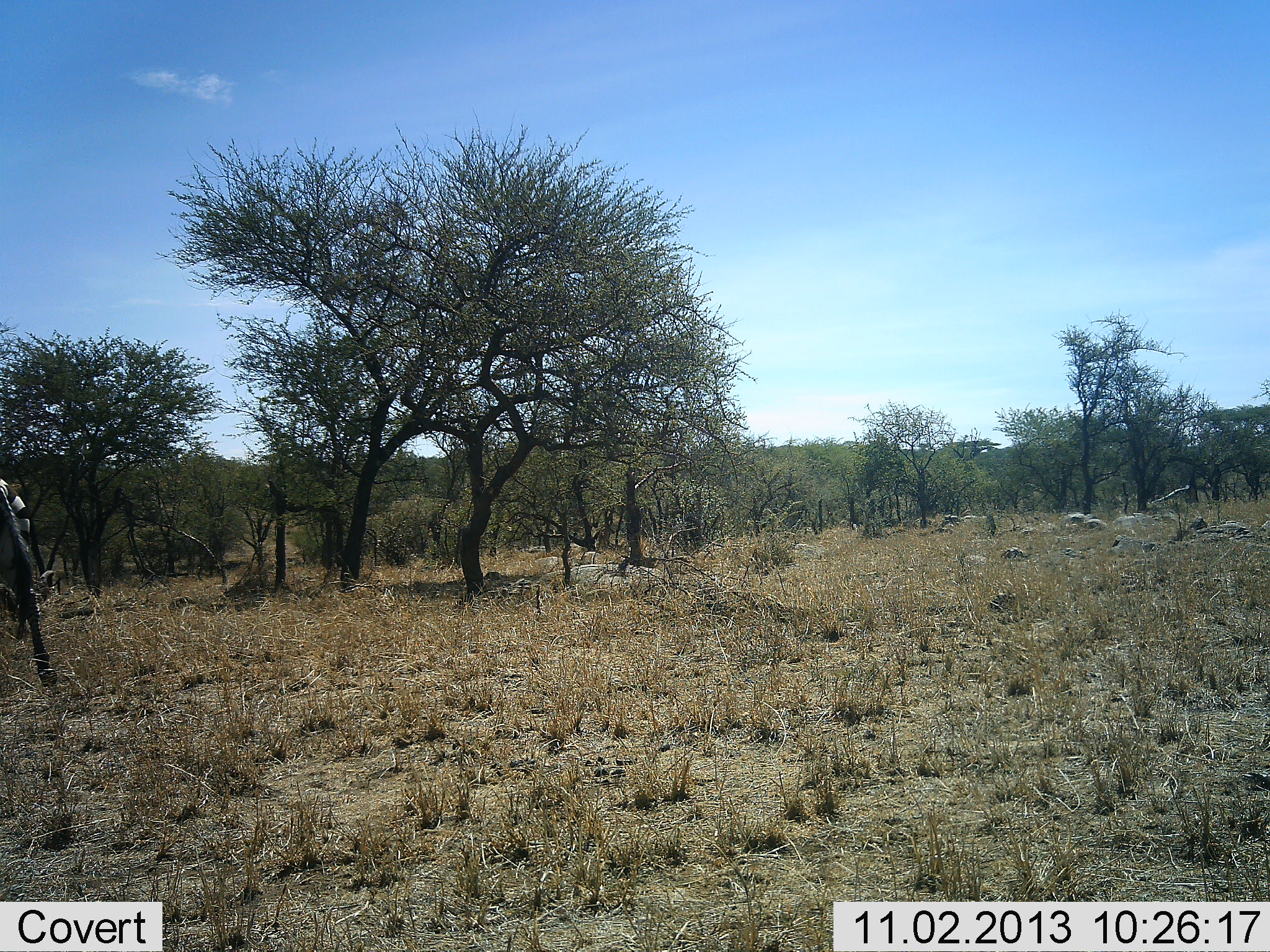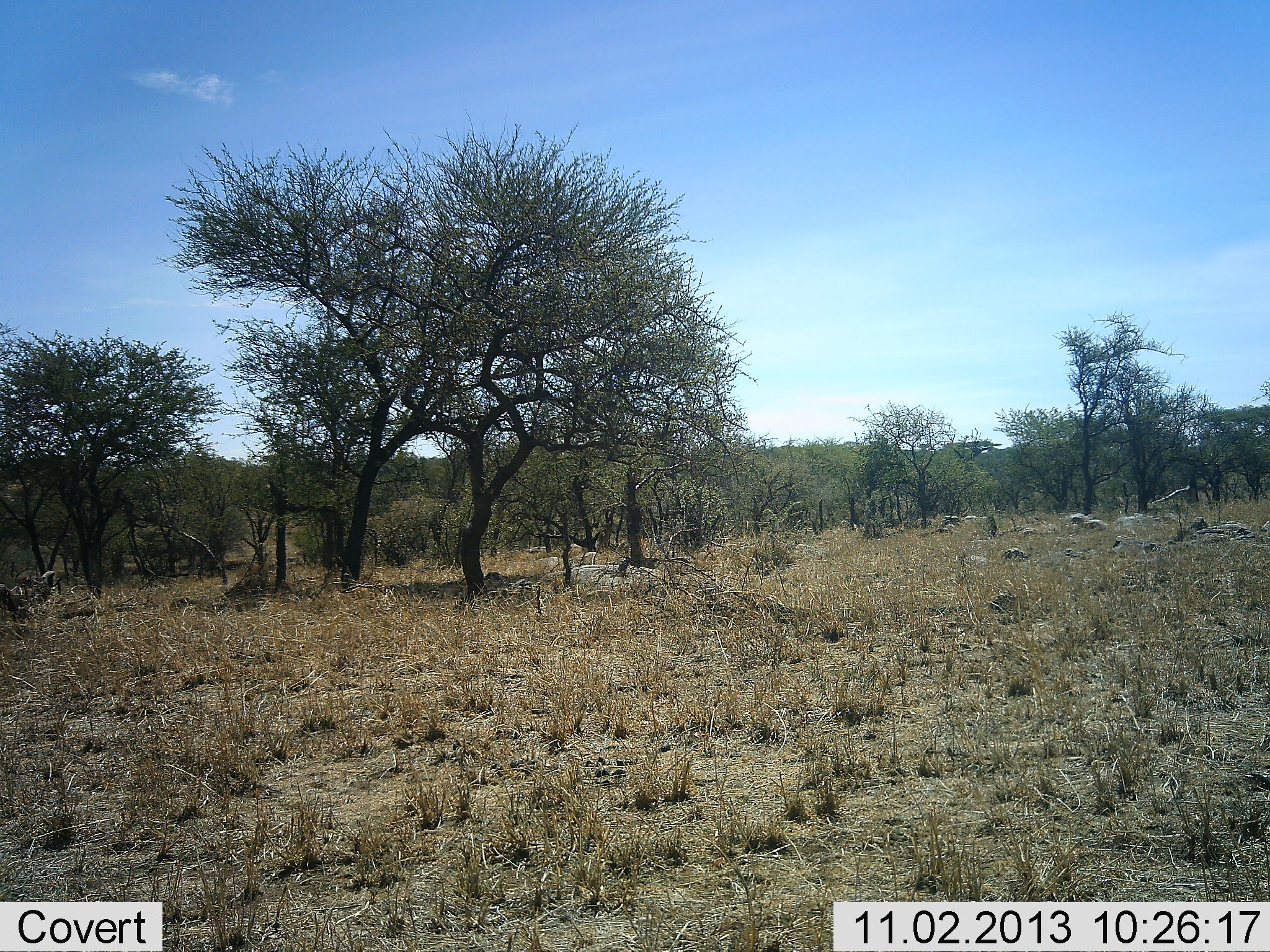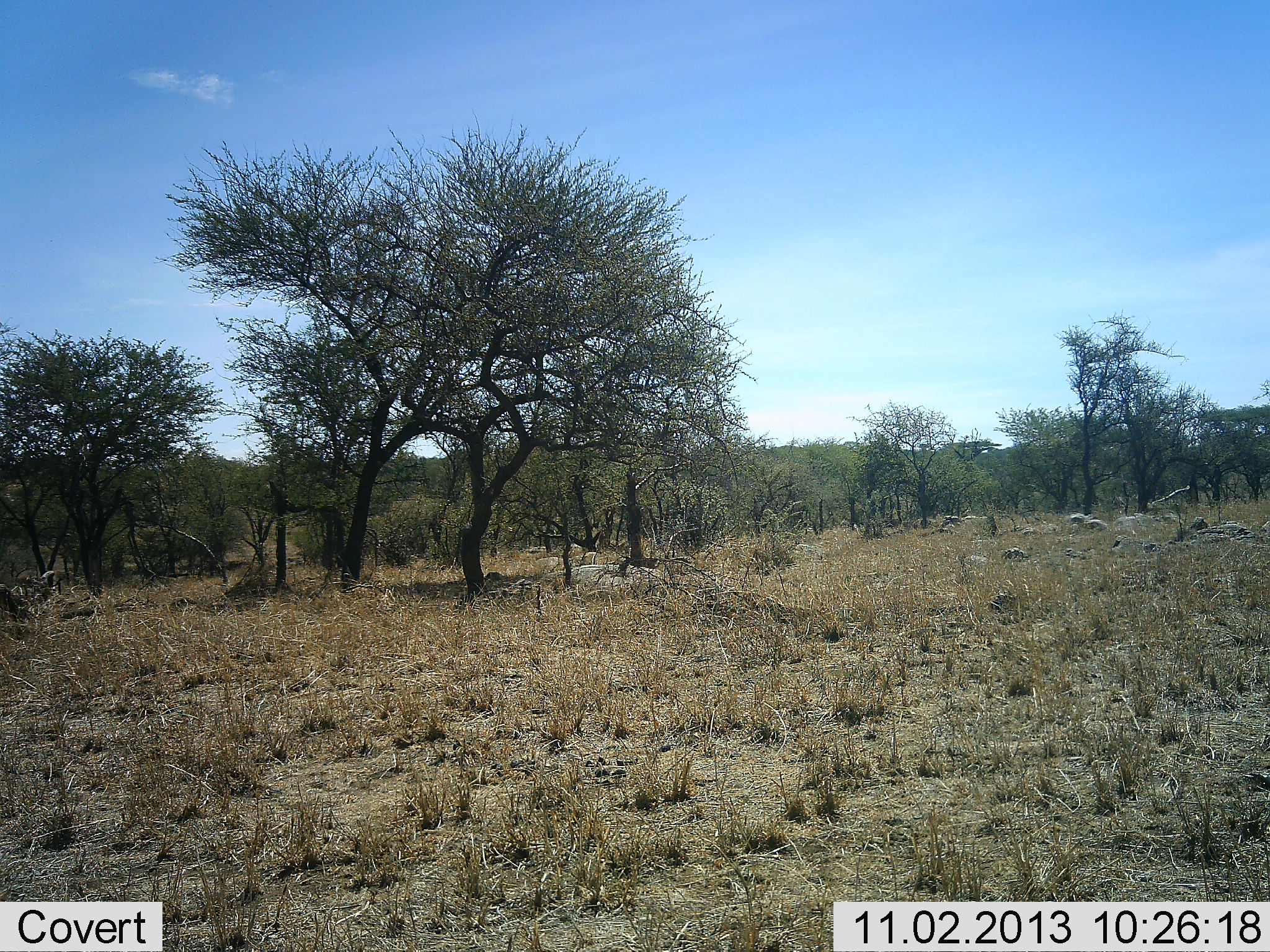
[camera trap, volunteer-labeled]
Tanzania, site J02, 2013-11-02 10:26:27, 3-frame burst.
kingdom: Animalia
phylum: Chordata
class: Mammalia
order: Perissodactyla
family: Equidae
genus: Equus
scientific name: Equus quagga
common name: plains zebra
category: zebra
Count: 1.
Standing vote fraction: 10%.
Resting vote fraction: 0%.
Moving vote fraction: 90%.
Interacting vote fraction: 0%.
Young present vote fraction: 0%.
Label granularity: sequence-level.